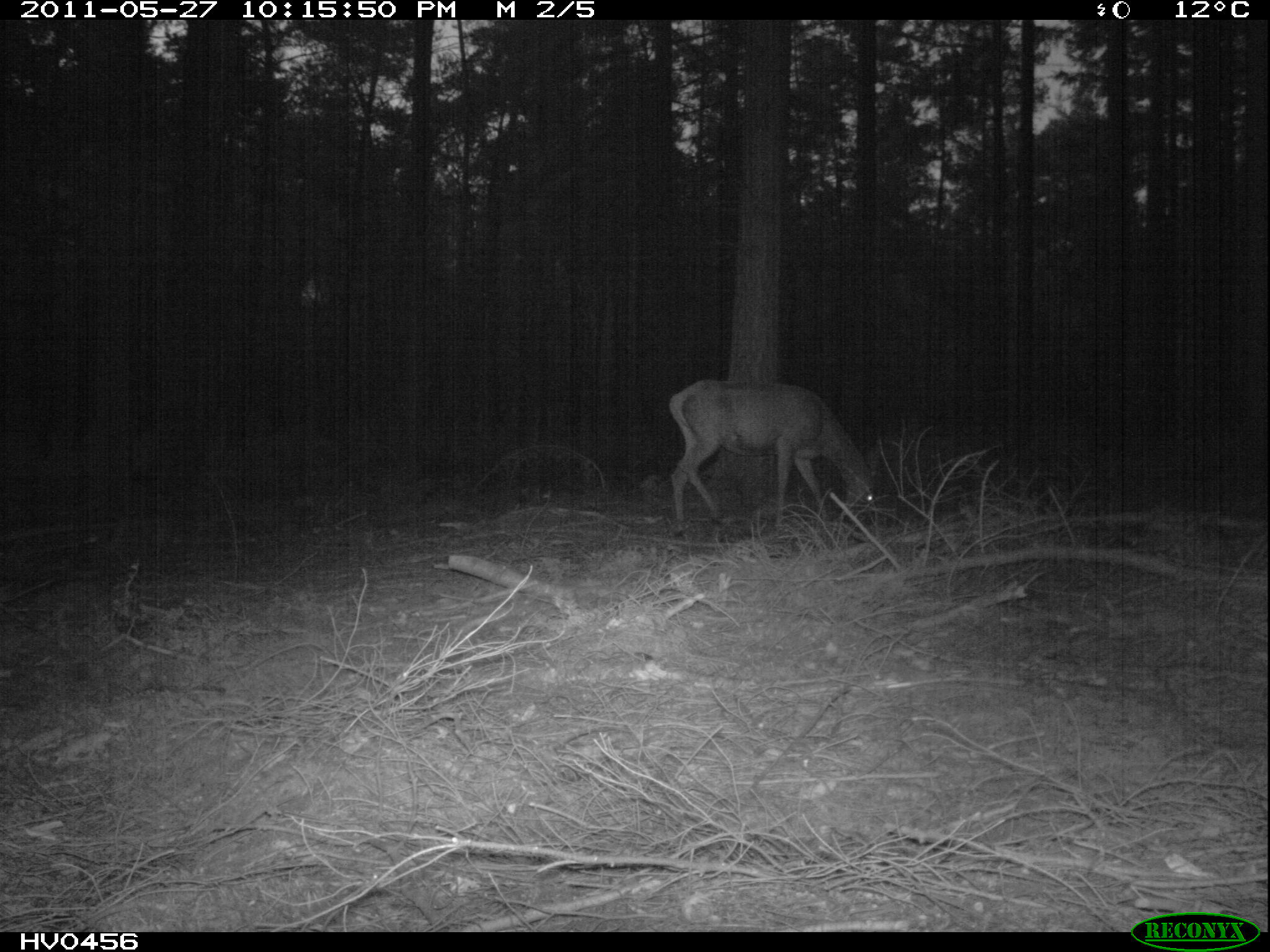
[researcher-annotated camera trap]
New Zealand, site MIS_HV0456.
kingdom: Animalia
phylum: Chordata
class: Mammalia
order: Artiodactyla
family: Cervidae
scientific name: Cervidae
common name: deer